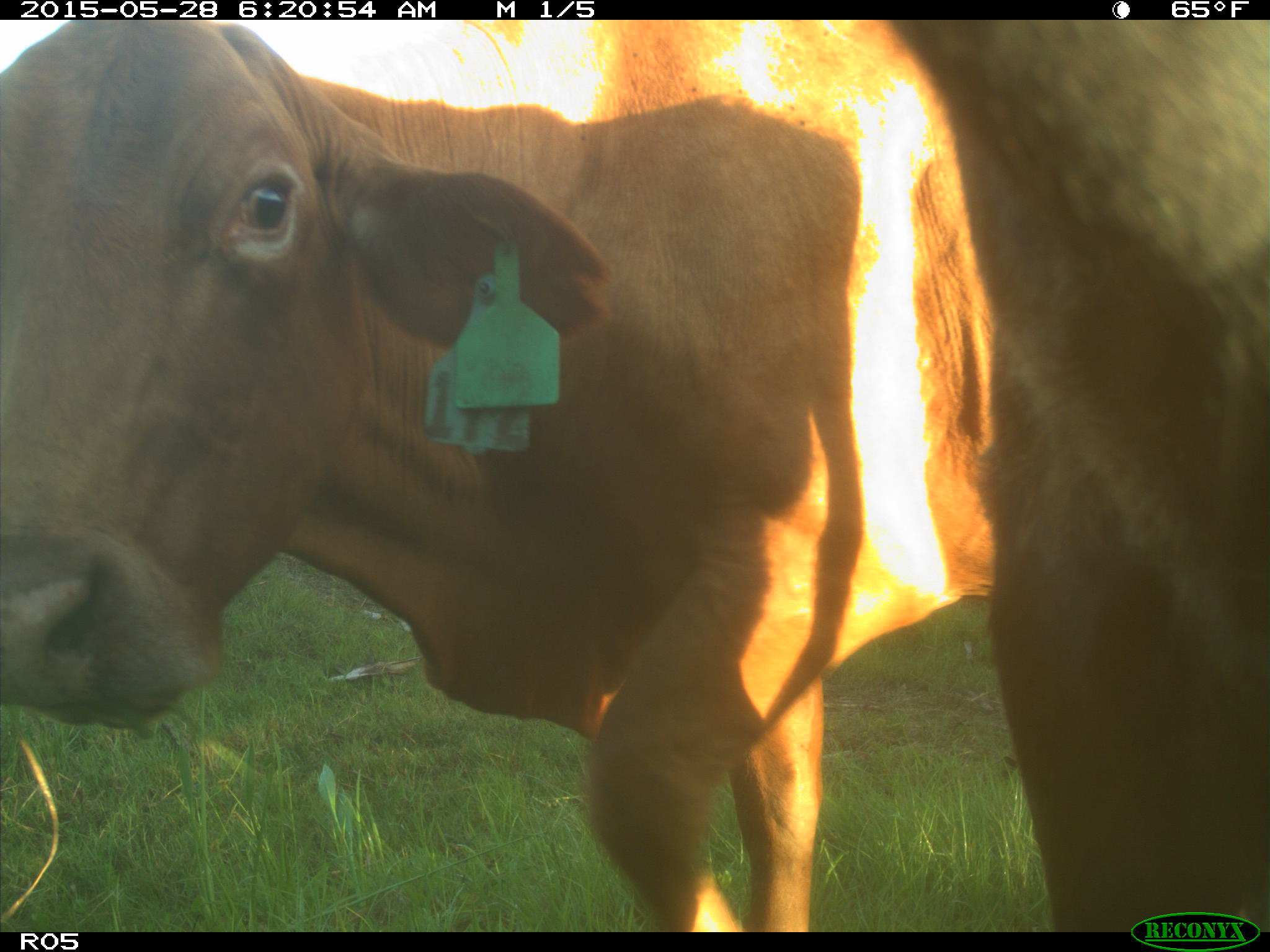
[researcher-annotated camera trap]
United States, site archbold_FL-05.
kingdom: Animalia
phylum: Chordata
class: Mammalia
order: Artiodactyla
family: Bovidae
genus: Bos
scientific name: Bos taurus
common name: domestic cow